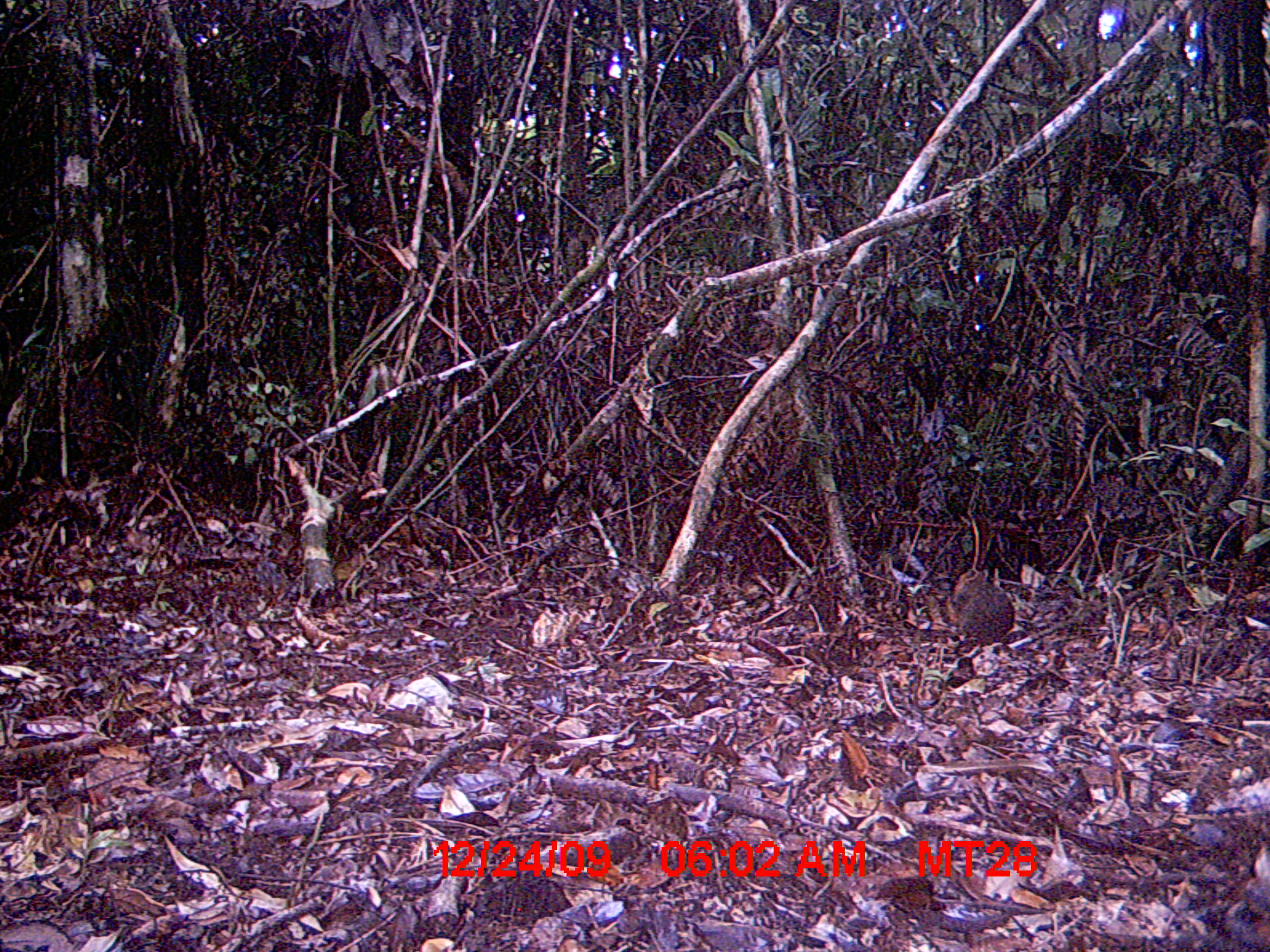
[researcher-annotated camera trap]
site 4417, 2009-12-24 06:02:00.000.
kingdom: Animalia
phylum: Chordata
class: Mammalia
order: Rodentia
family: Nesomyidae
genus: Hypogeomys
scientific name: Hypogeomys antimena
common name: malagasy giant rat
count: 1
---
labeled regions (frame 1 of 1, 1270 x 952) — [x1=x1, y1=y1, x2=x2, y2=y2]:
hypogeomys antimena: [x1=942, y1=566, x2=1012, y2=654]